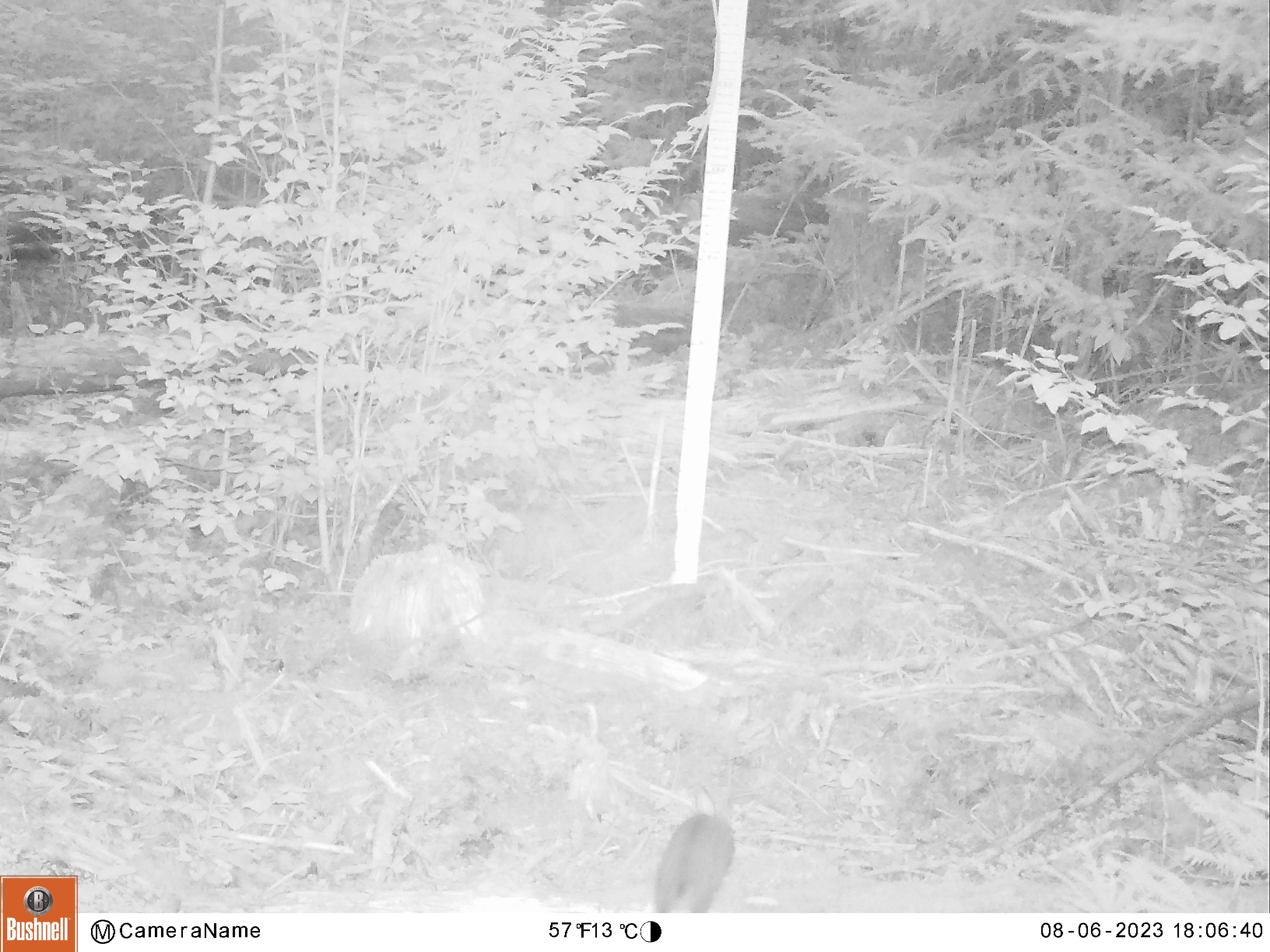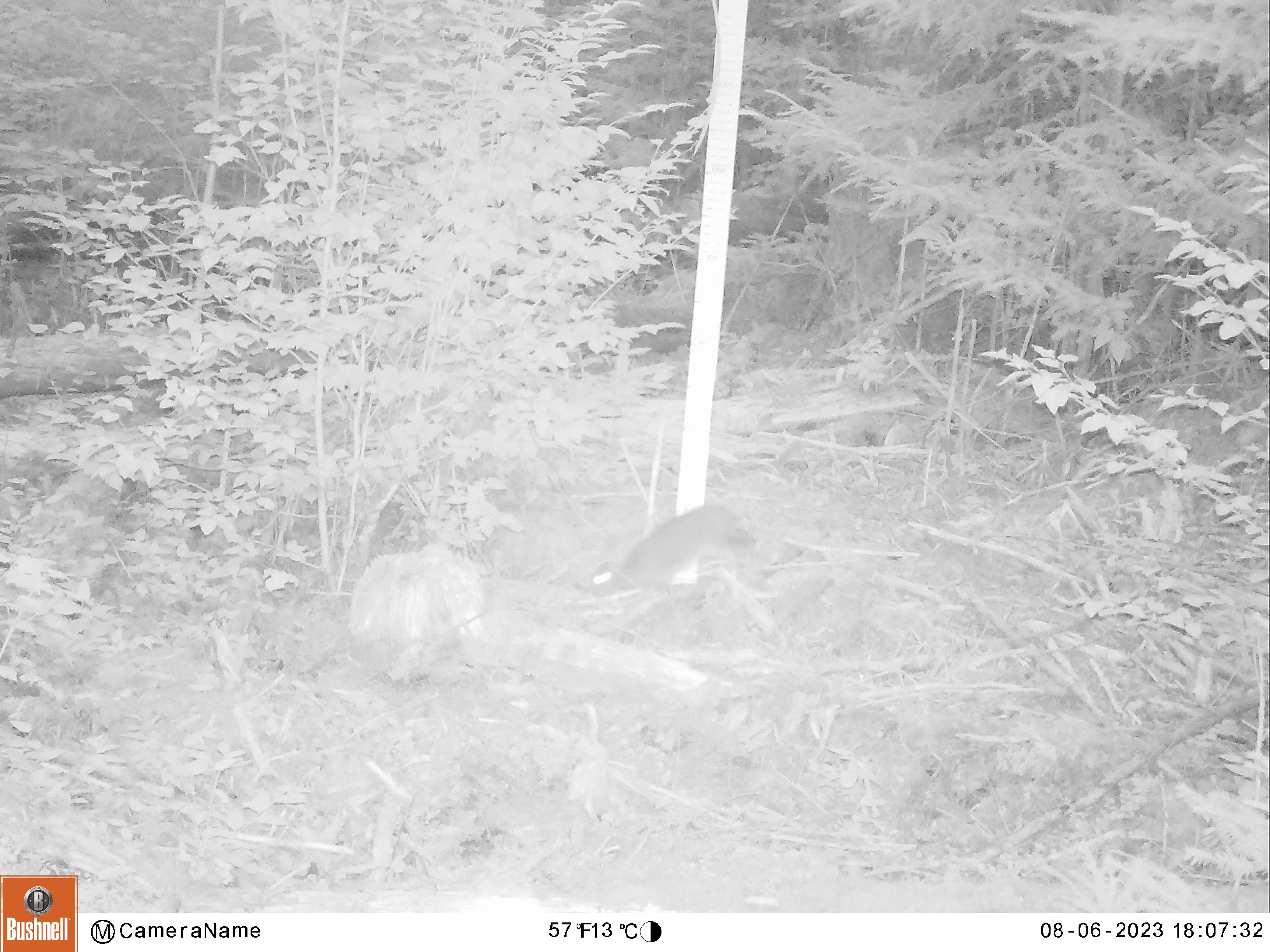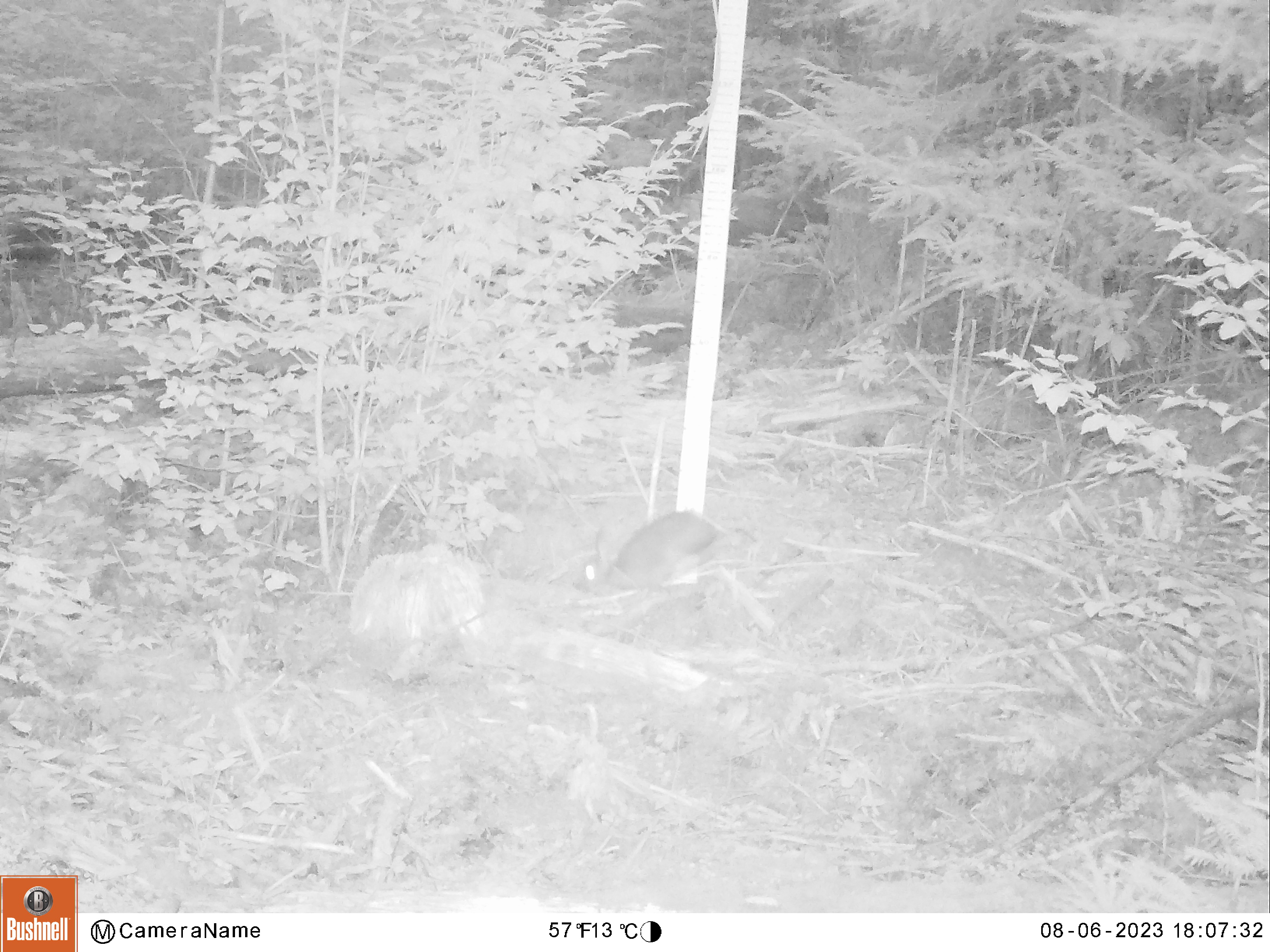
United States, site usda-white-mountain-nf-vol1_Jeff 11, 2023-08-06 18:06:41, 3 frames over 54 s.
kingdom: Animalia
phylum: Chordata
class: Mammalia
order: Lagomorpha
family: Leporidae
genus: Lepus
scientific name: Lepus americanus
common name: snowshoe hare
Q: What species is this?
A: Snowshoe hare (Lepus americanus).